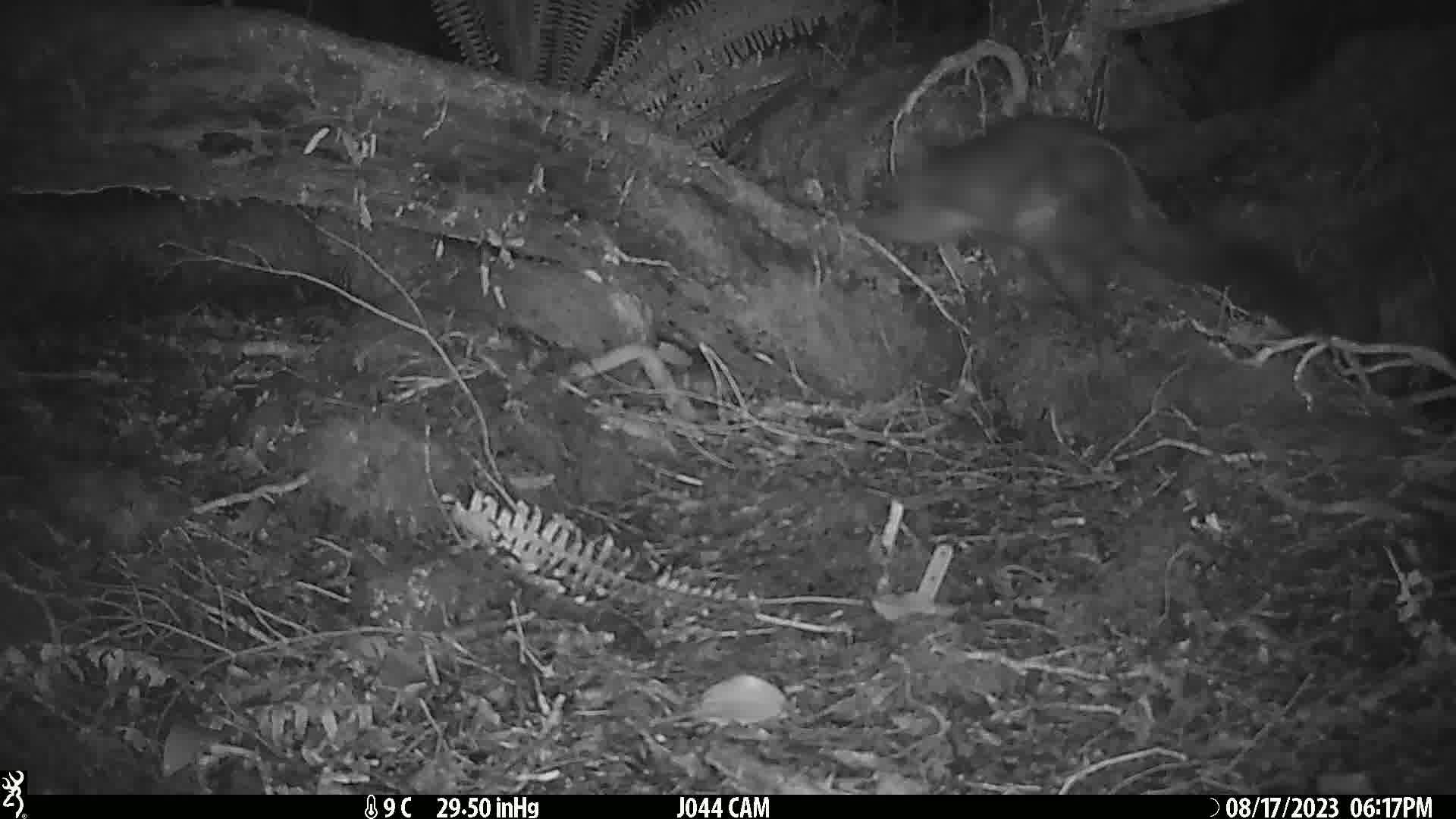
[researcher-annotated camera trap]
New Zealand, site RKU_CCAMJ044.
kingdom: Animalia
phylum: Chordata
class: Mammalia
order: Diprotodontia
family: Phalangeridae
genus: Trichosurus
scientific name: Trichosurus vulpecula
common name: common brushtail possum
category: possum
Possum (common brushtail possum) (Trichosurus vulpecula).